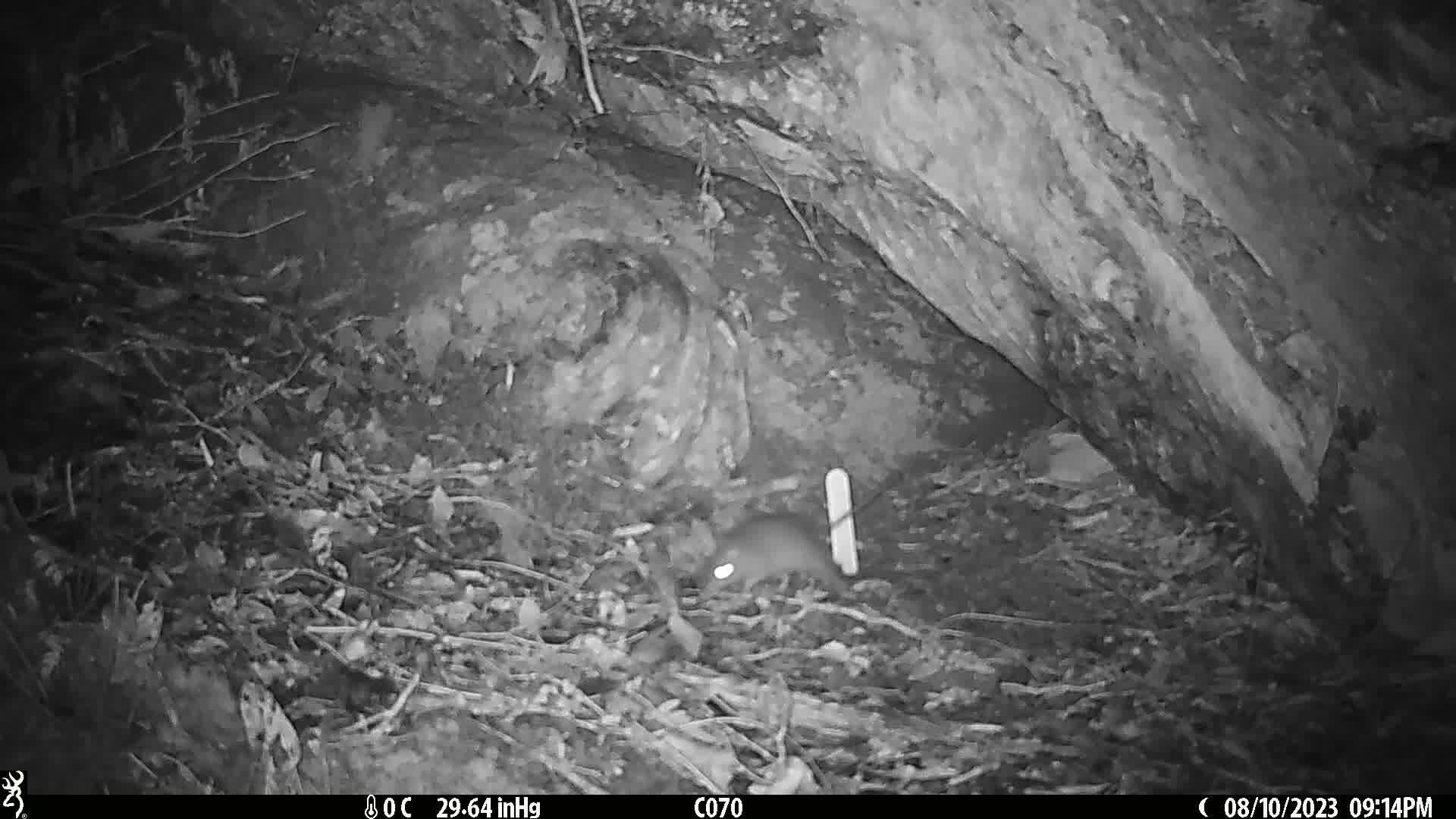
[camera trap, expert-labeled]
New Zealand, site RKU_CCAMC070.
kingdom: Animalia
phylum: Chordata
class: Mammalia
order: Rodentia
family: Muridae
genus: Rattus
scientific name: Rattus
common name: rat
Rat (Rattus).